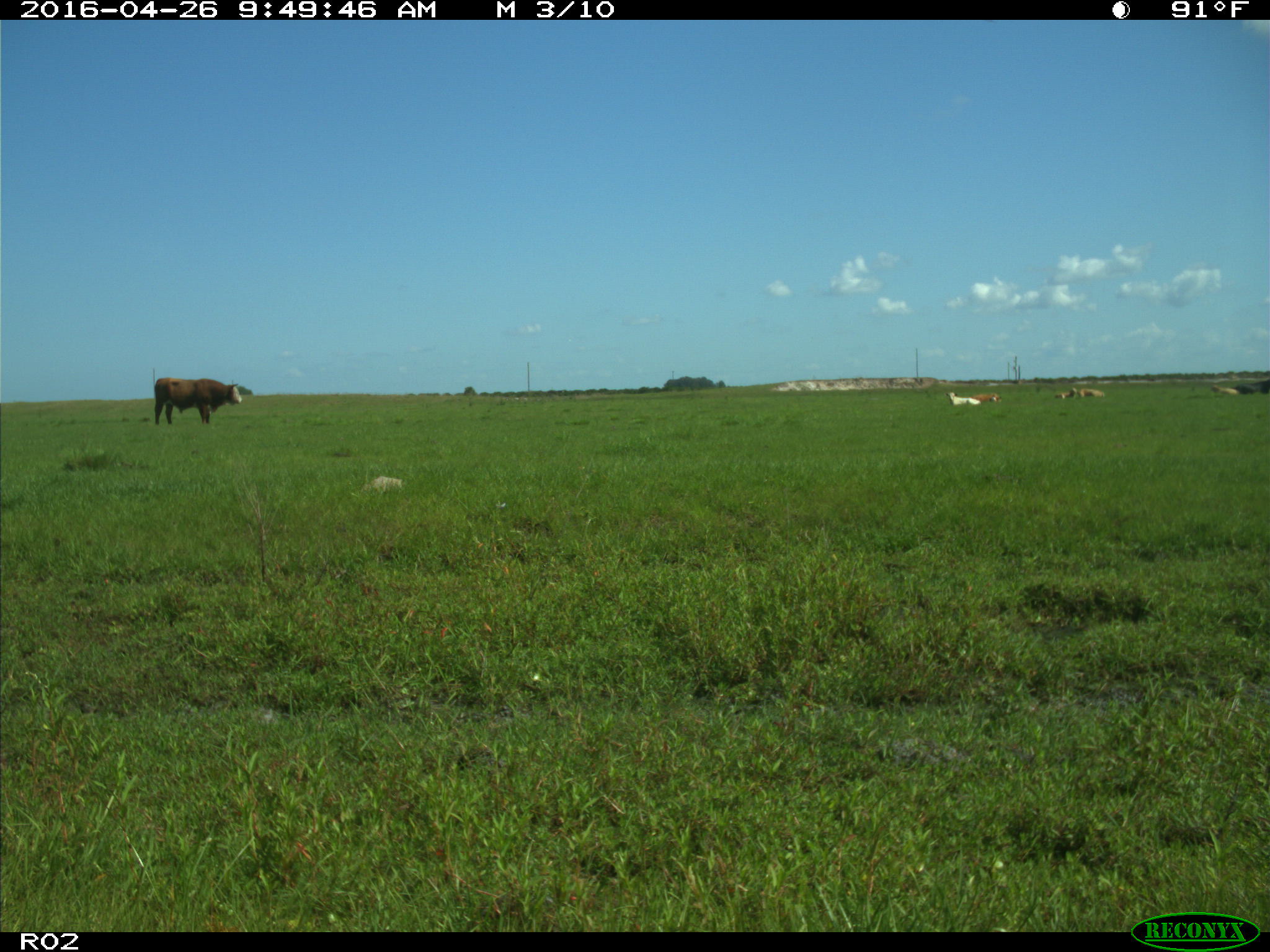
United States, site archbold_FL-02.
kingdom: Animalia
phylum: Chordata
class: Mammalia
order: Artiodactyla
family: Bovidae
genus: Bos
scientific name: Bos taurus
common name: domestic cow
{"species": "Bos taurus (domestic cow)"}